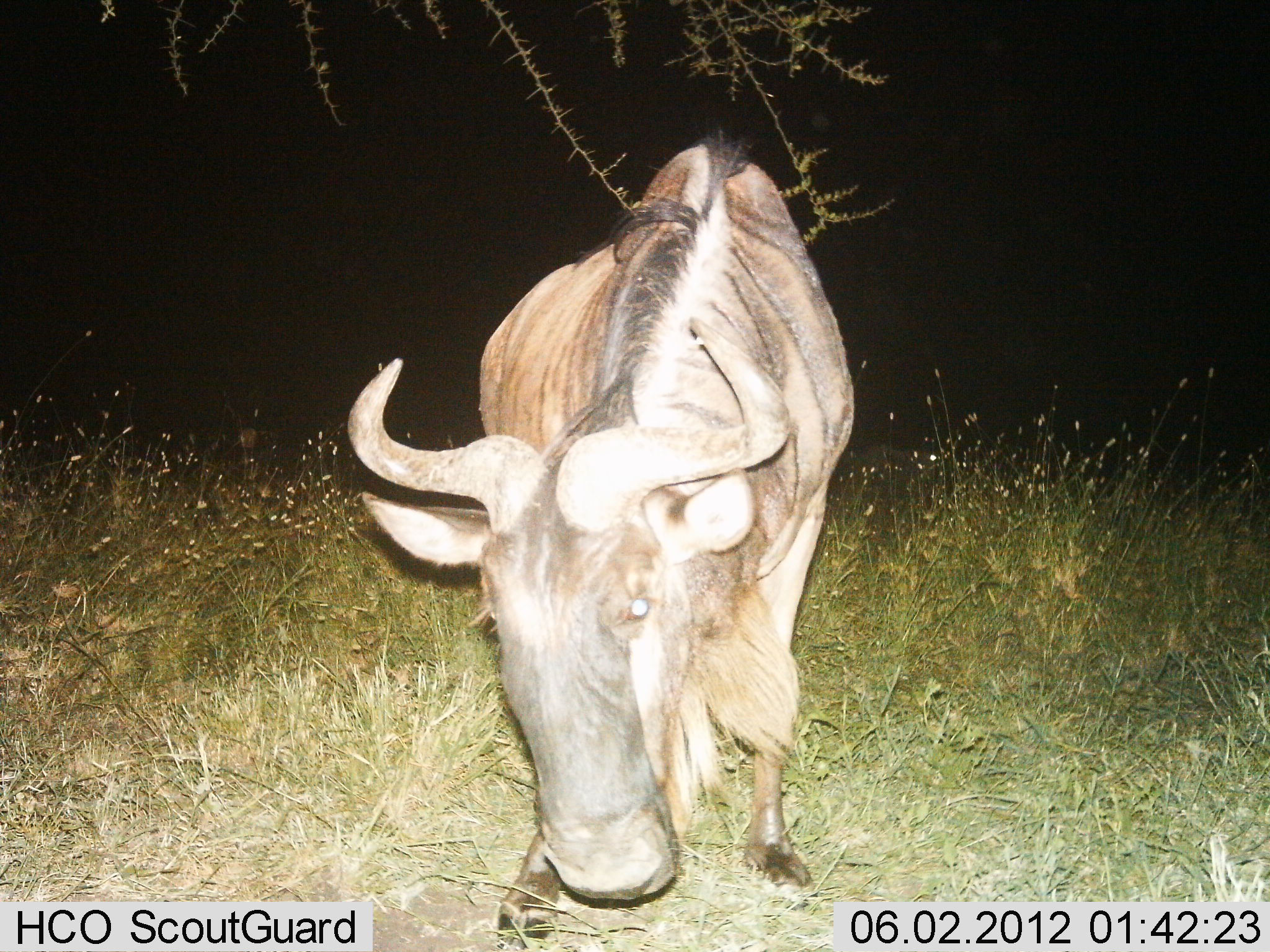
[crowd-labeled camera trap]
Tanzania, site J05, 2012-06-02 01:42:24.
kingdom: Animalia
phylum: Chordata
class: Mammalia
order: Artiodactyla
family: Bovidae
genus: Connochaetes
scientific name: Connochaetes taurinus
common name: blue wildebeest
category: wildebeest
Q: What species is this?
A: Wildebeest (blue wildebeest) (Connochaetes taurinus).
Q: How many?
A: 1.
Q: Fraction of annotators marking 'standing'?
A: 70%.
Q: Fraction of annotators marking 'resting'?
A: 0%.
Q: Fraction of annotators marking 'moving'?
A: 10%.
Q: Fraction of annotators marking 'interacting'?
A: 0%.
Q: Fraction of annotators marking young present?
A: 0%.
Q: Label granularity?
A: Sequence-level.